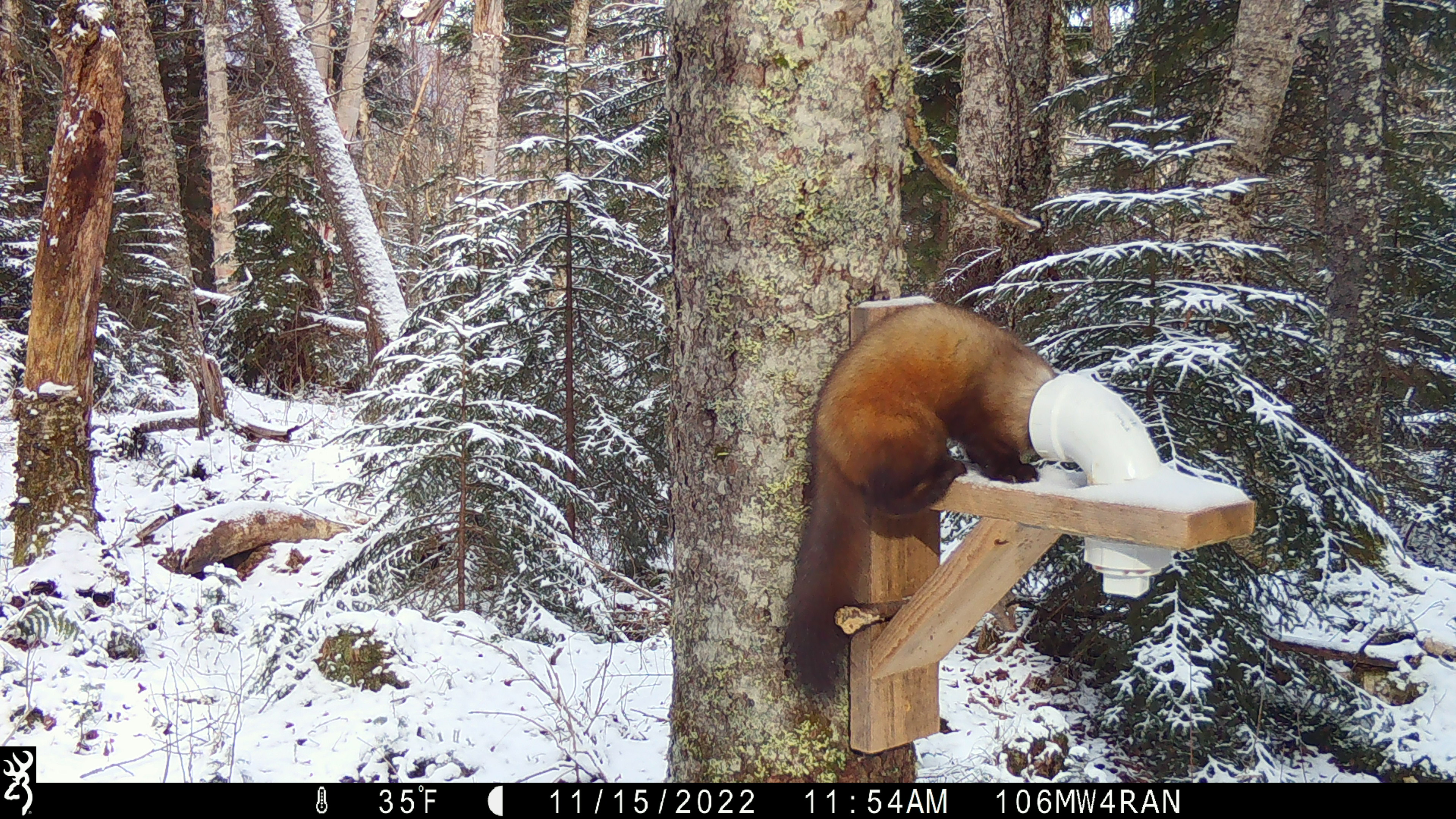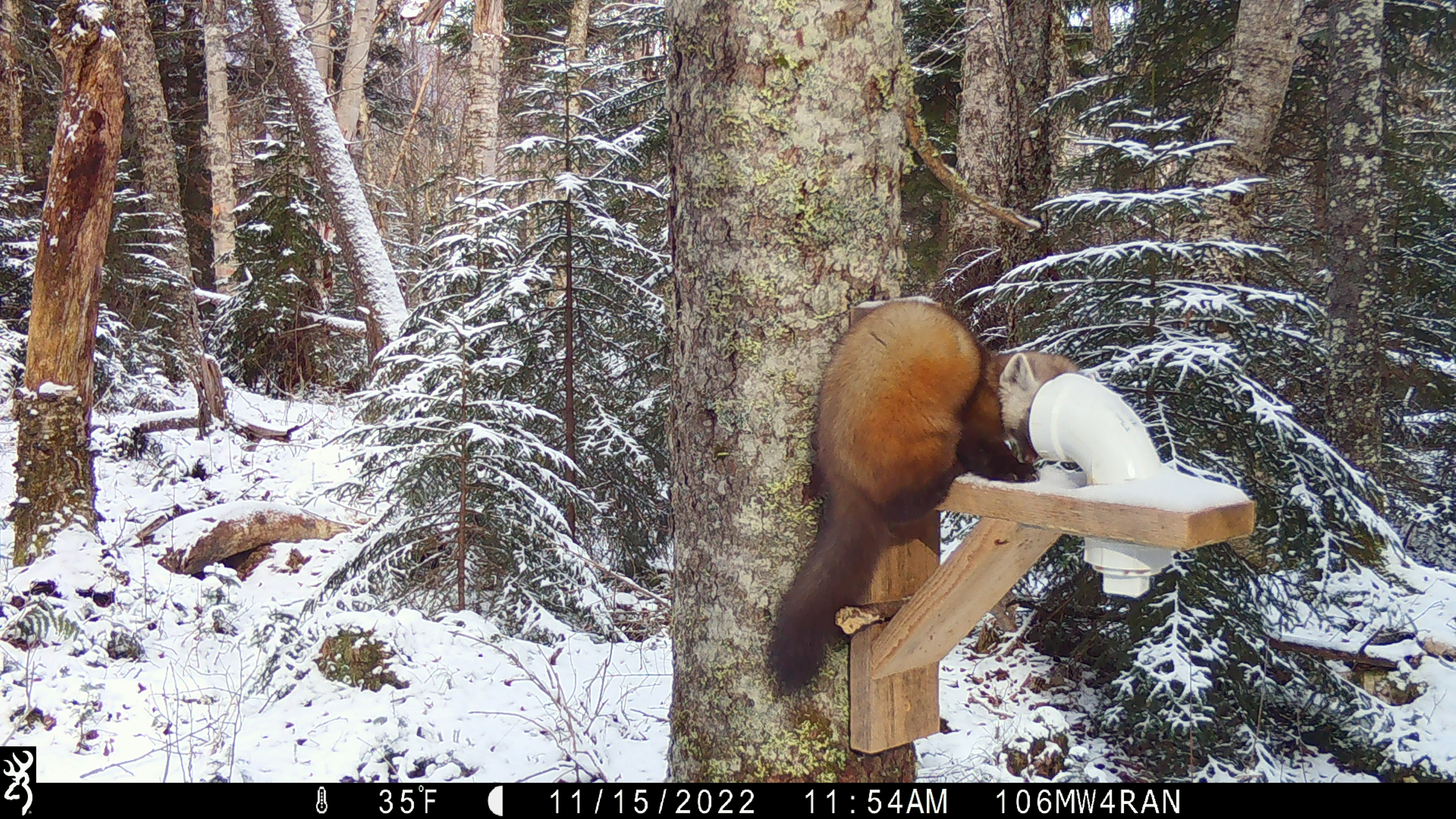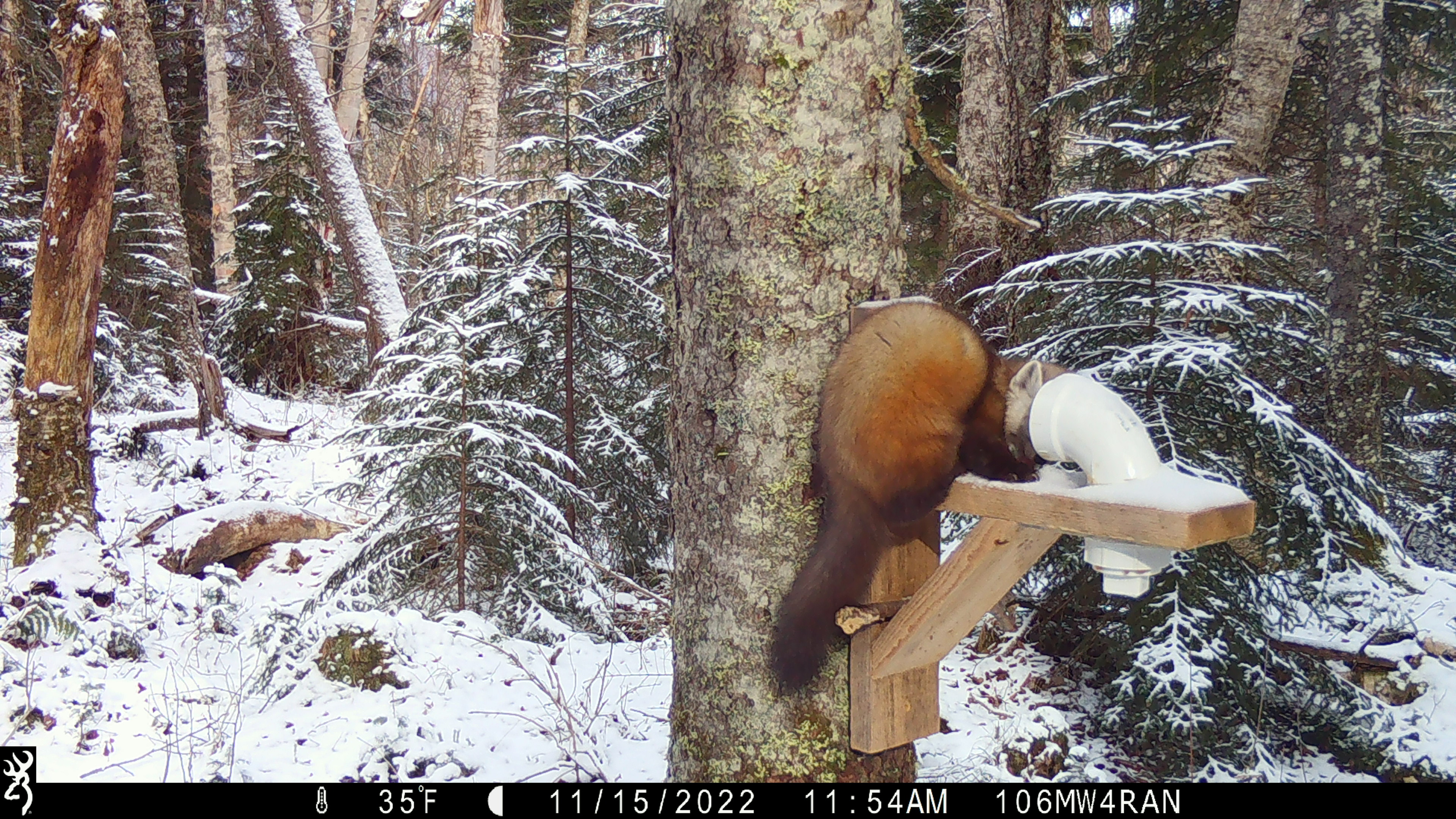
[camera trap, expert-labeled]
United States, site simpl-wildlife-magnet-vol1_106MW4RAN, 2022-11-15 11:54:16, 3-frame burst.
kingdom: Animalia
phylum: Chordata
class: Mammalia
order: Carnivora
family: Mustelidae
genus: Martes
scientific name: Martes americana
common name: american marten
American marten (Martes americana).